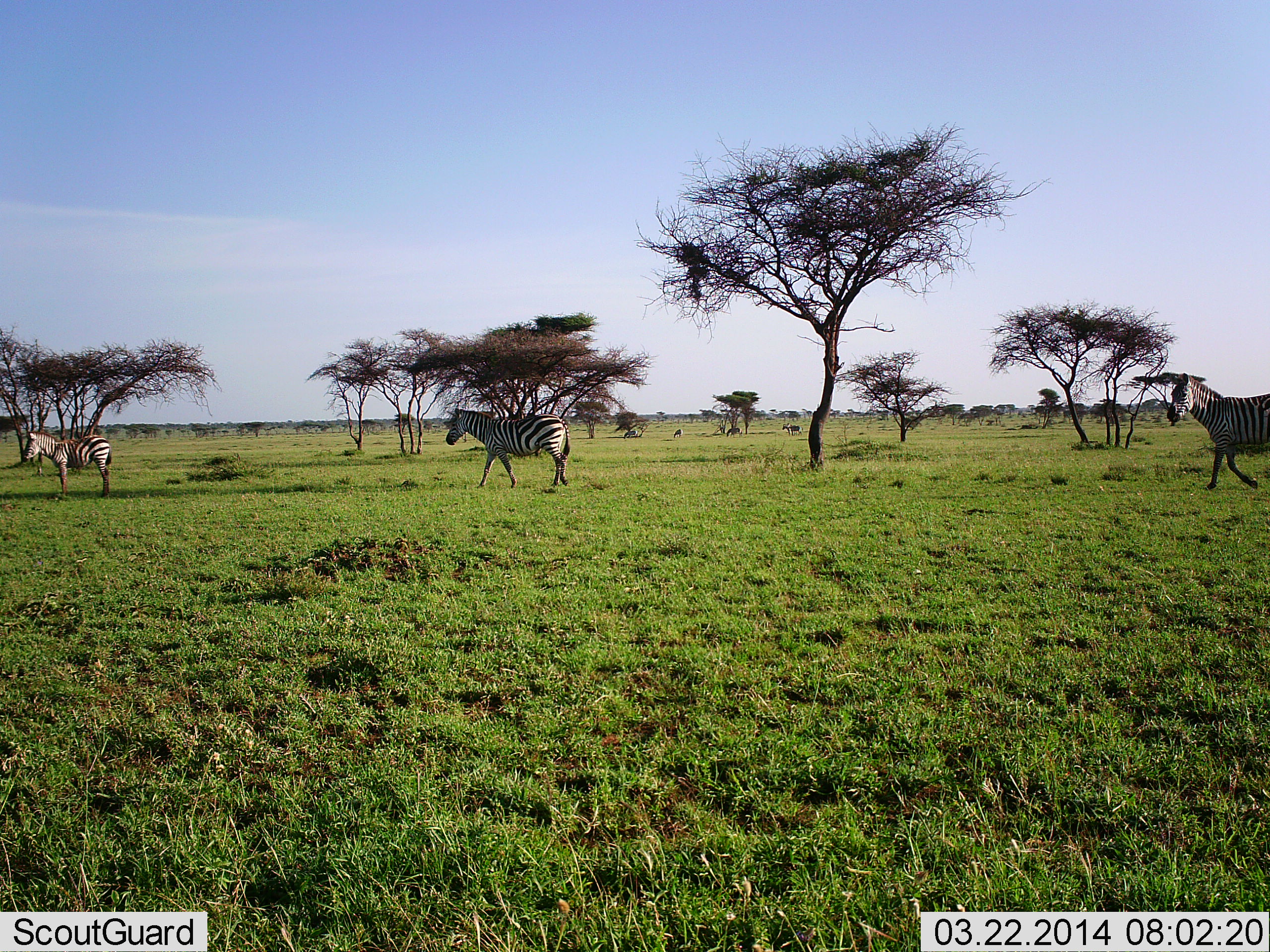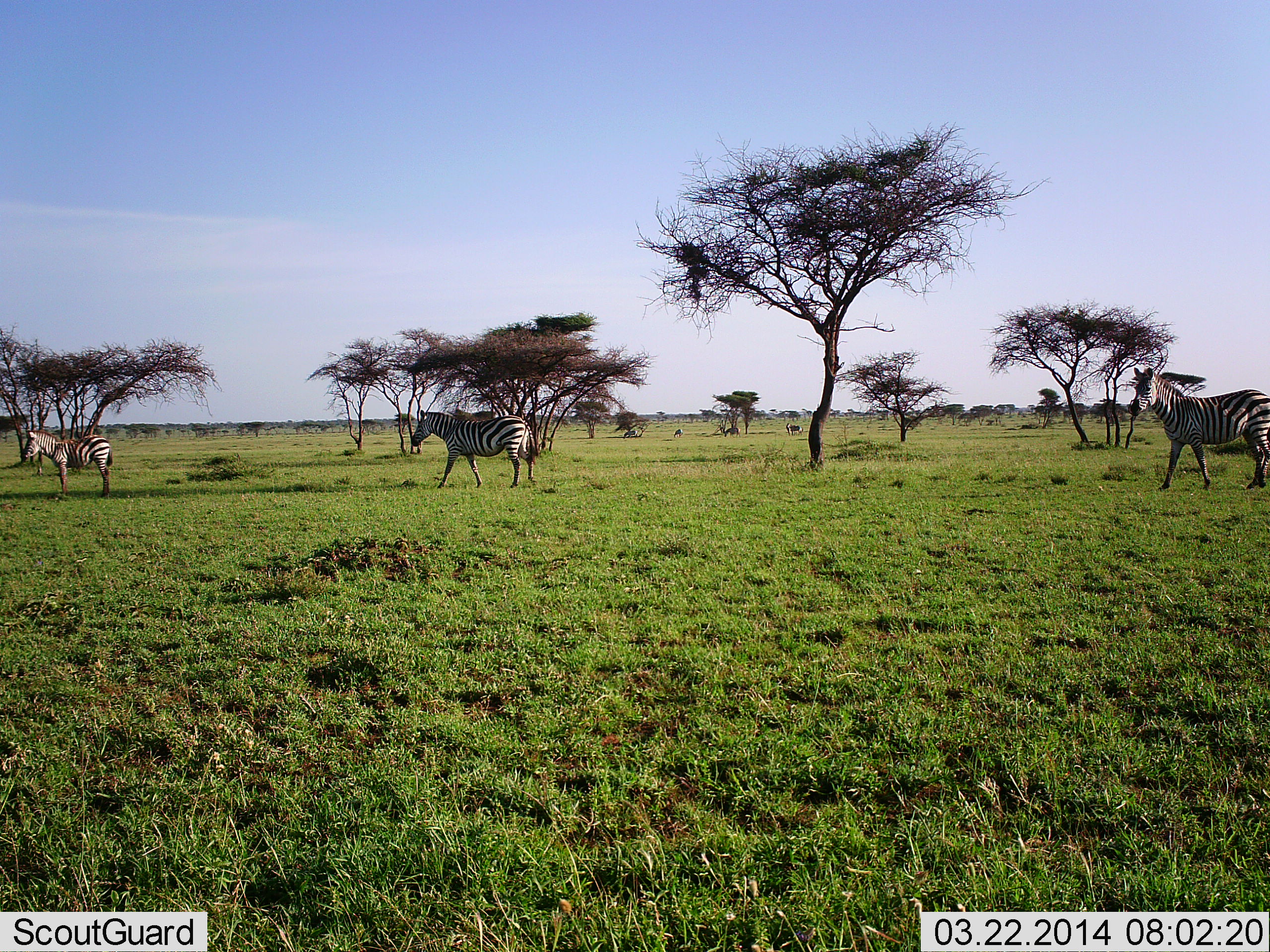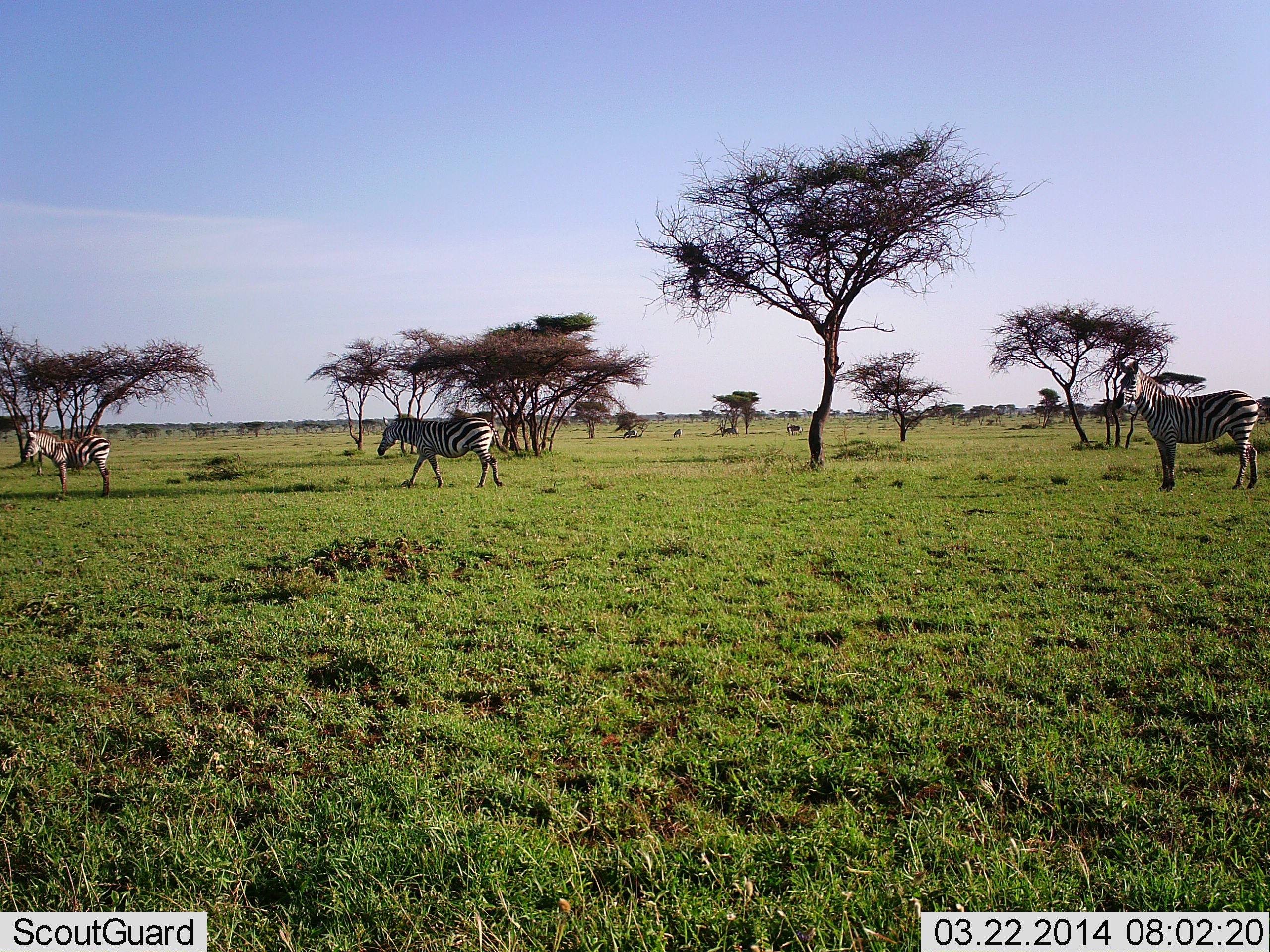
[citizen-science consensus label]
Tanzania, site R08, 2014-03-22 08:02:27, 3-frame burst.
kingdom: Animalia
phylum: Chordata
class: Mammalia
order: Perissodactyla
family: Equidae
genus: Equus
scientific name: Equus quagga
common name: plains zebra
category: zebra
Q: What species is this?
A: Zebra (plains zebra) (Equus quagga).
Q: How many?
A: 3.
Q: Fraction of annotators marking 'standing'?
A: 55%.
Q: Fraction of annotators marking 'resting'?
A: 0%.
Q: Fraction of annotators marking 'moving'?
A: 100%.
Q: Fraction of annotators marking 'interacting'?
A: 0%.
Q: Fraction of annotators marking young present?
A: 0%.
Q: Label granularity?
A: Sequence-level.